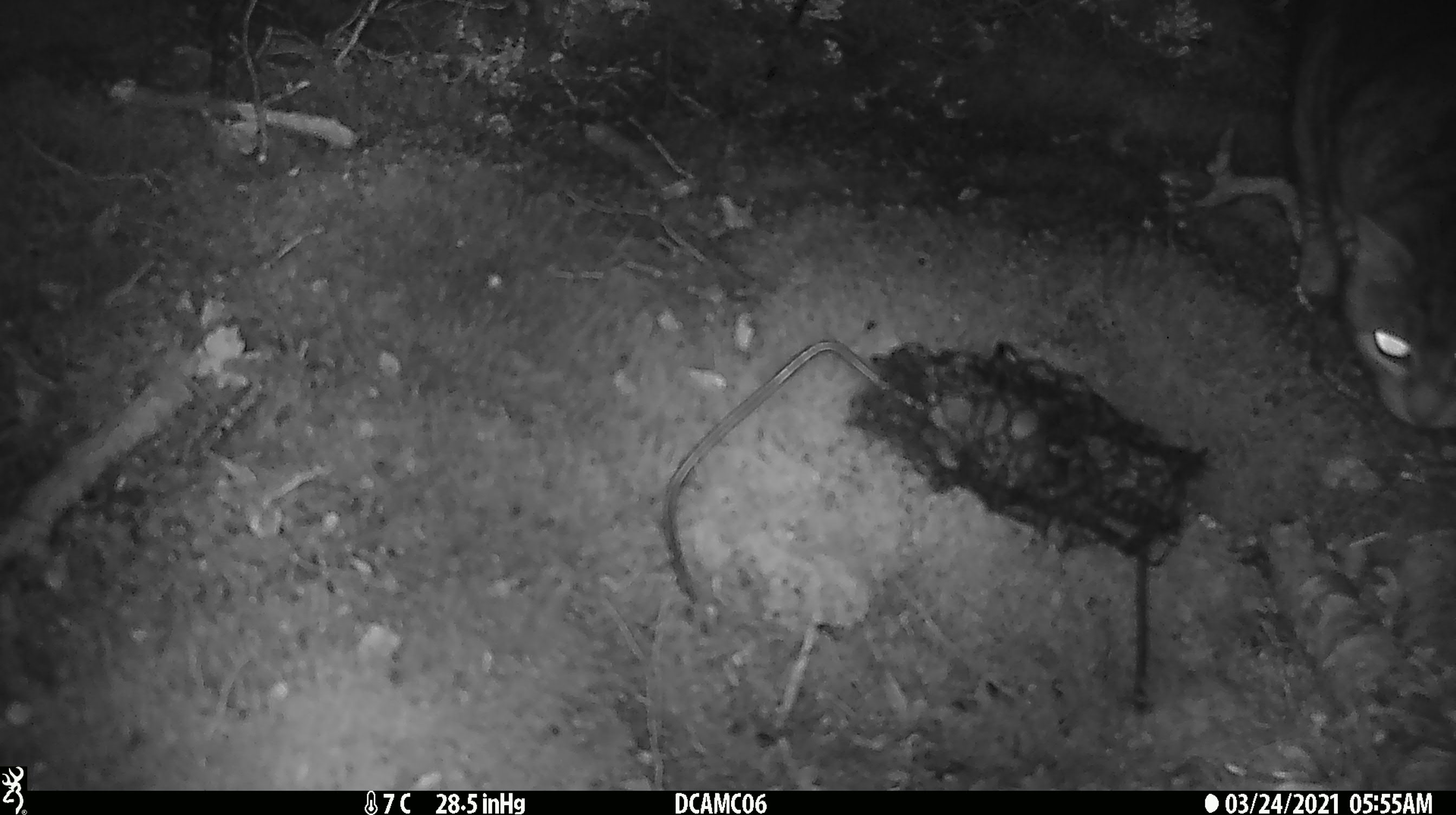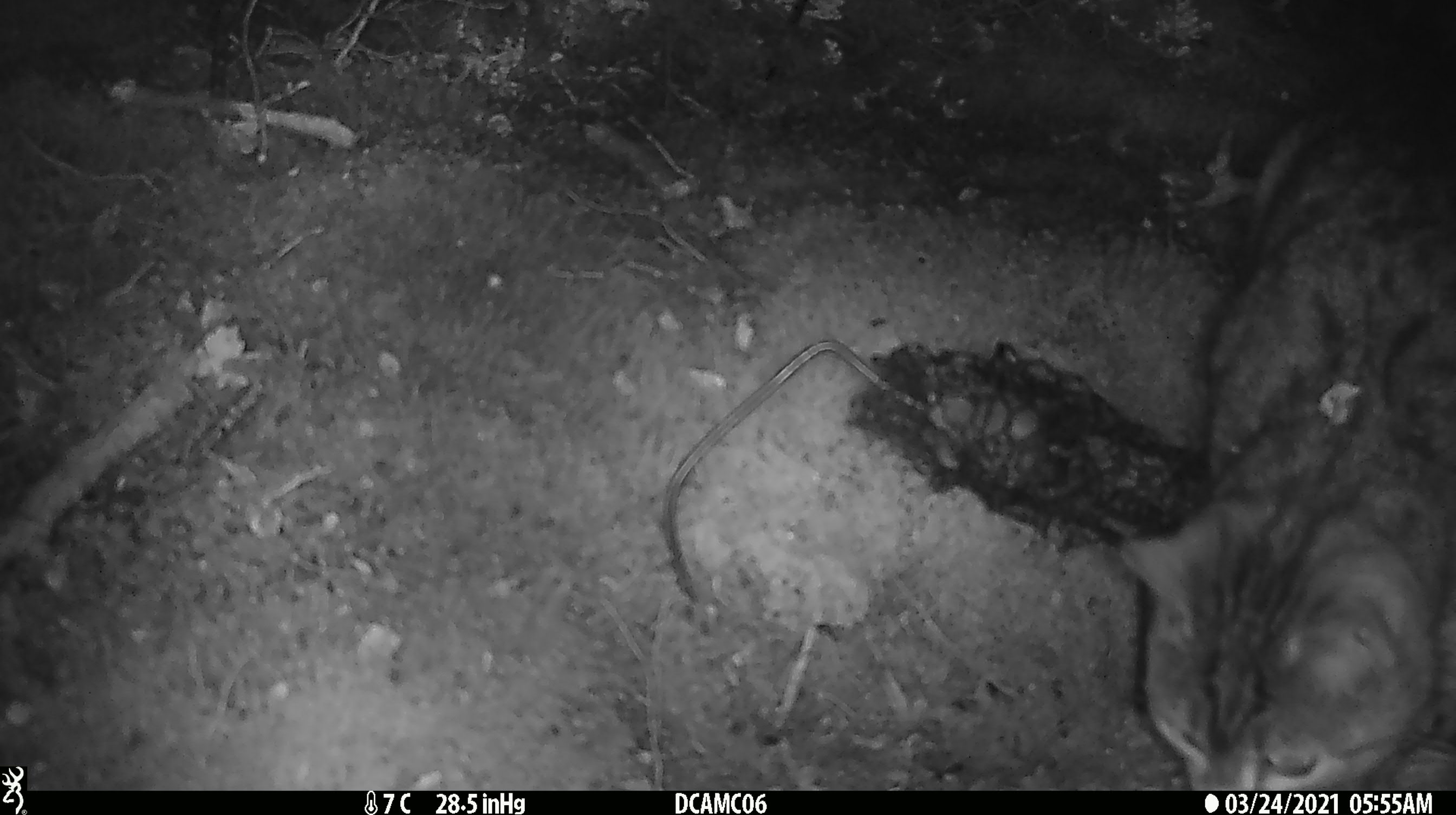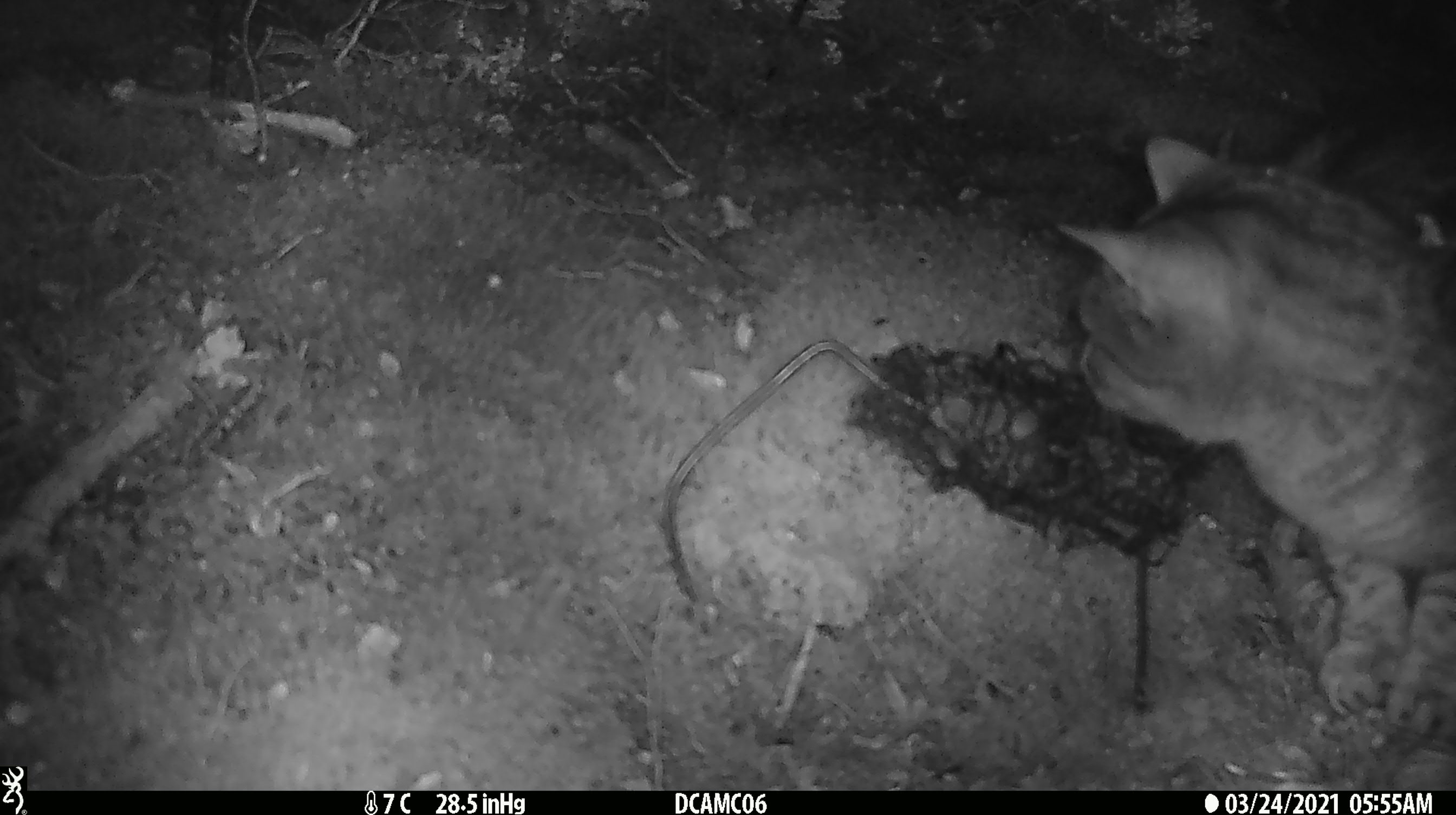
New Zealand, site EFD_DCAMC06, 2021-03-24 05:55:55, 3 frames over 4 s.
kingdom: Animalia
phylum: Chordata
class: Mammalia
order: Carnivora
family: Felidae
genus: Felis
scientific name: Felis catus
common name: domestic cat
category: cat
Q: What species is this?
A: Cat (domestic cat) (Felis catus).